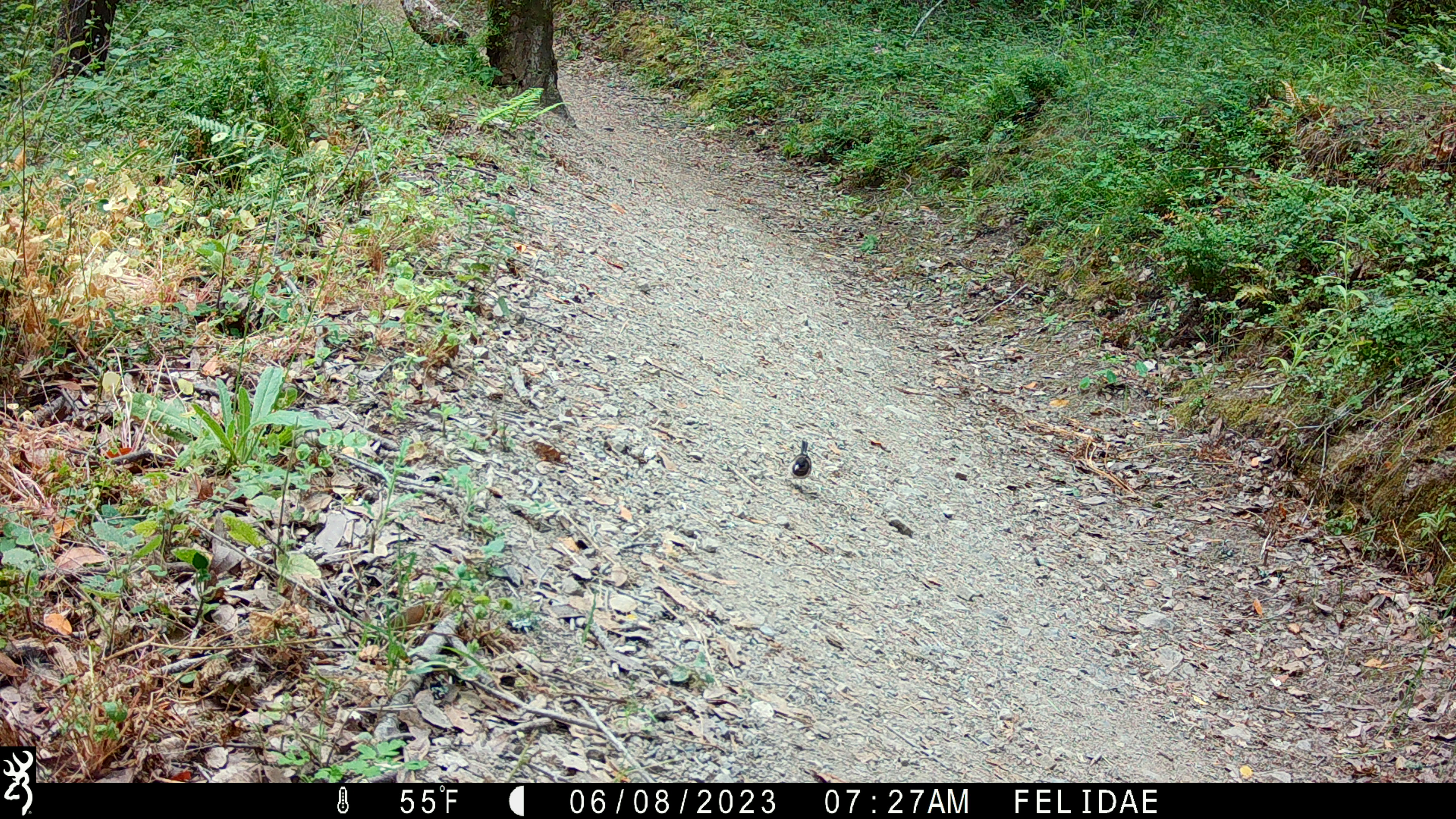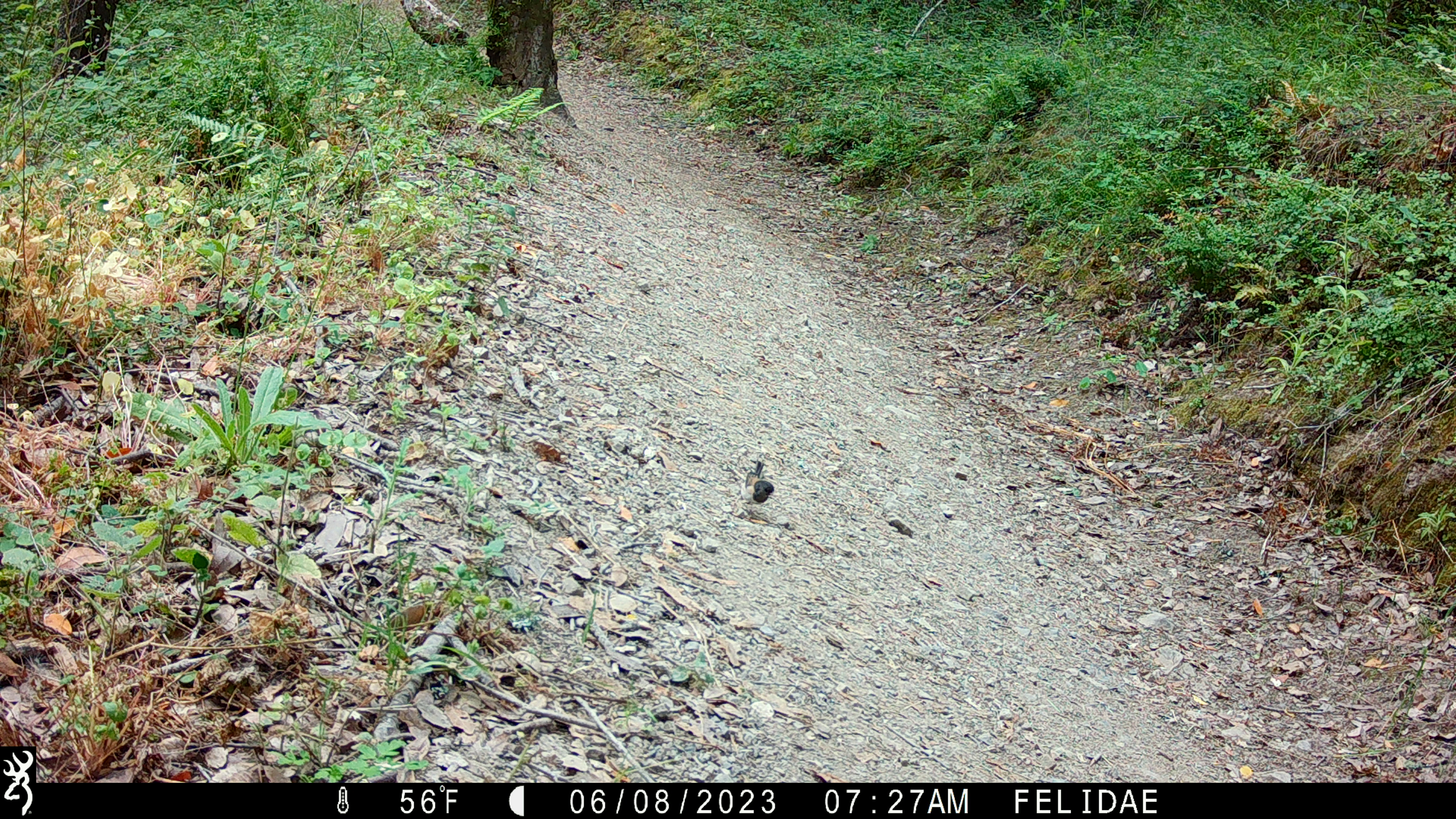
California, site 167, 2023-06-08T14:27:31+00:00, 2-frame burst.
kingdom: Animalia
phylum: Chordata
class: Aves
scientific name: Aves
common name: bird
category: unknown bird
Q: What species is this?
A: Unknown bird (bird) (Aves).